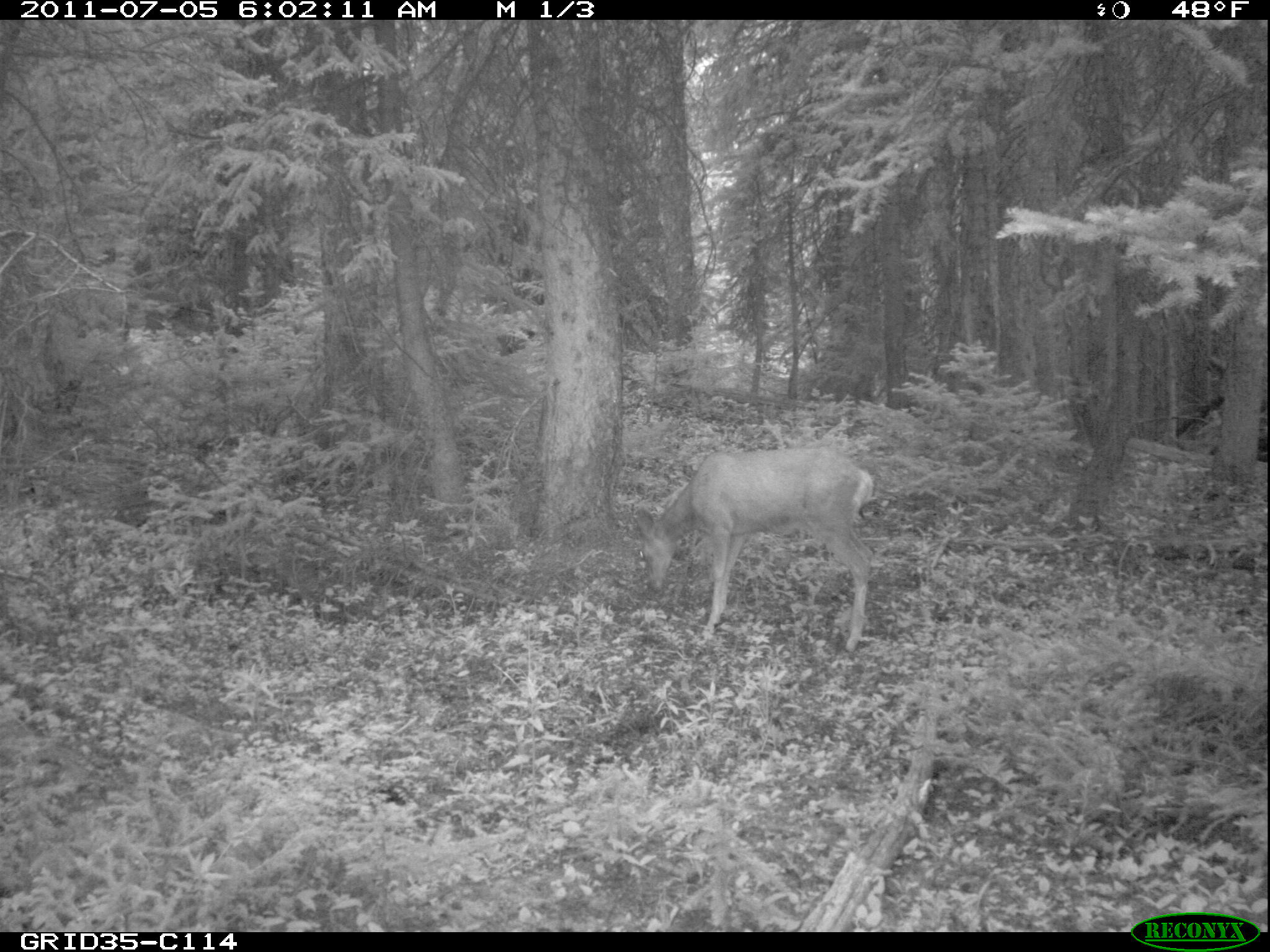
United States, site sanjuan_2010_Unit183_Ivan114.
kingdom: Animalia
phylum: Chordata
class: Mammalia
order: Artiodactyla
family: Cervidae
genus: Odocoileus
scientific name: Odocoileus hemionus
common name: mule deer